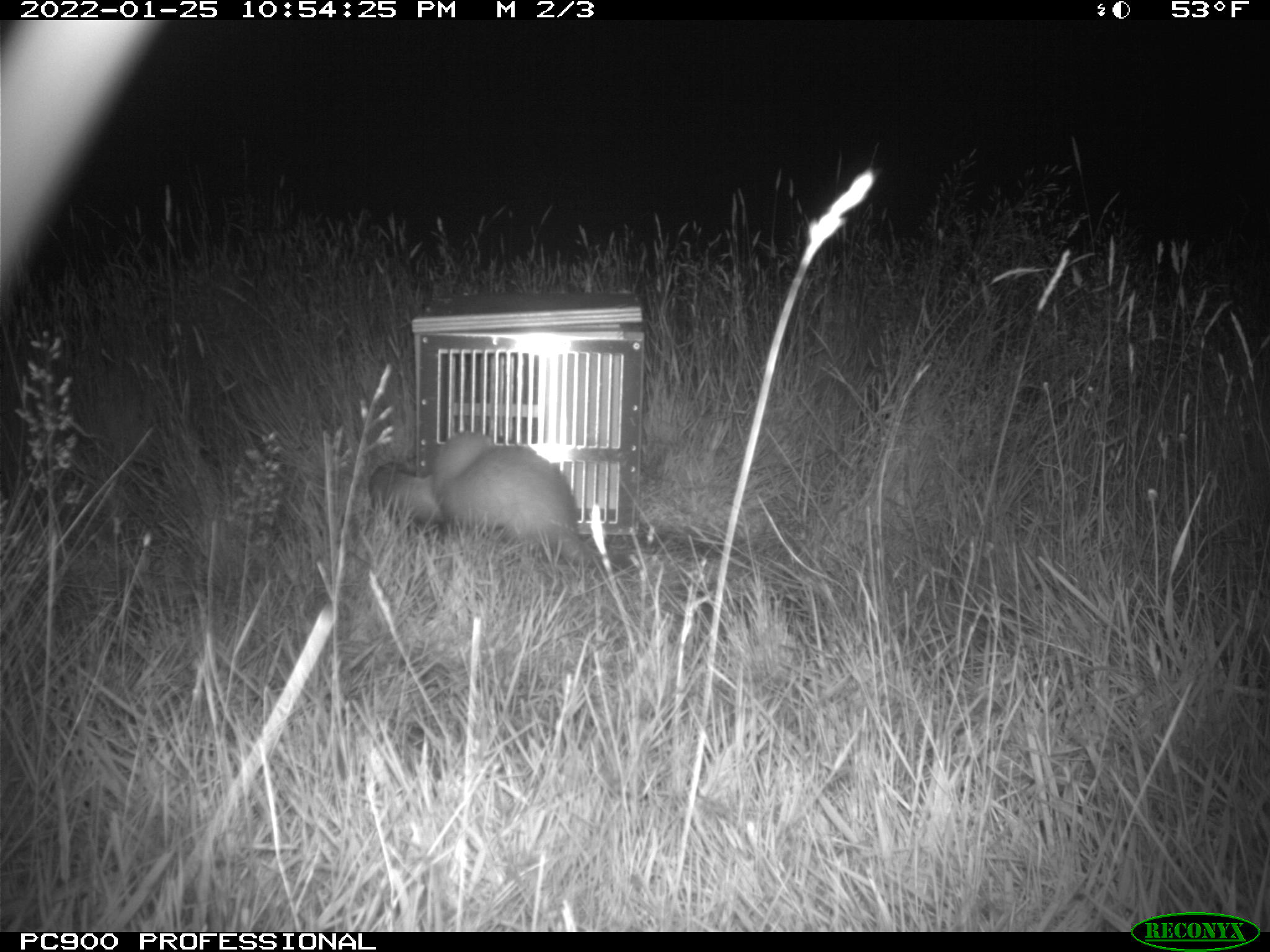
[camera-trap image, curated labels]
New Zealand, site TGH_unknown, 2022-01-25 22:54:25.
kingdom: Animalia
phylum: Chordata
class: Mammalia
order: Carnivora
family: Mustelidae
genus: Mustela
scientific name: Mustela furo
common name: ferret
Ferret (Mustela furo).